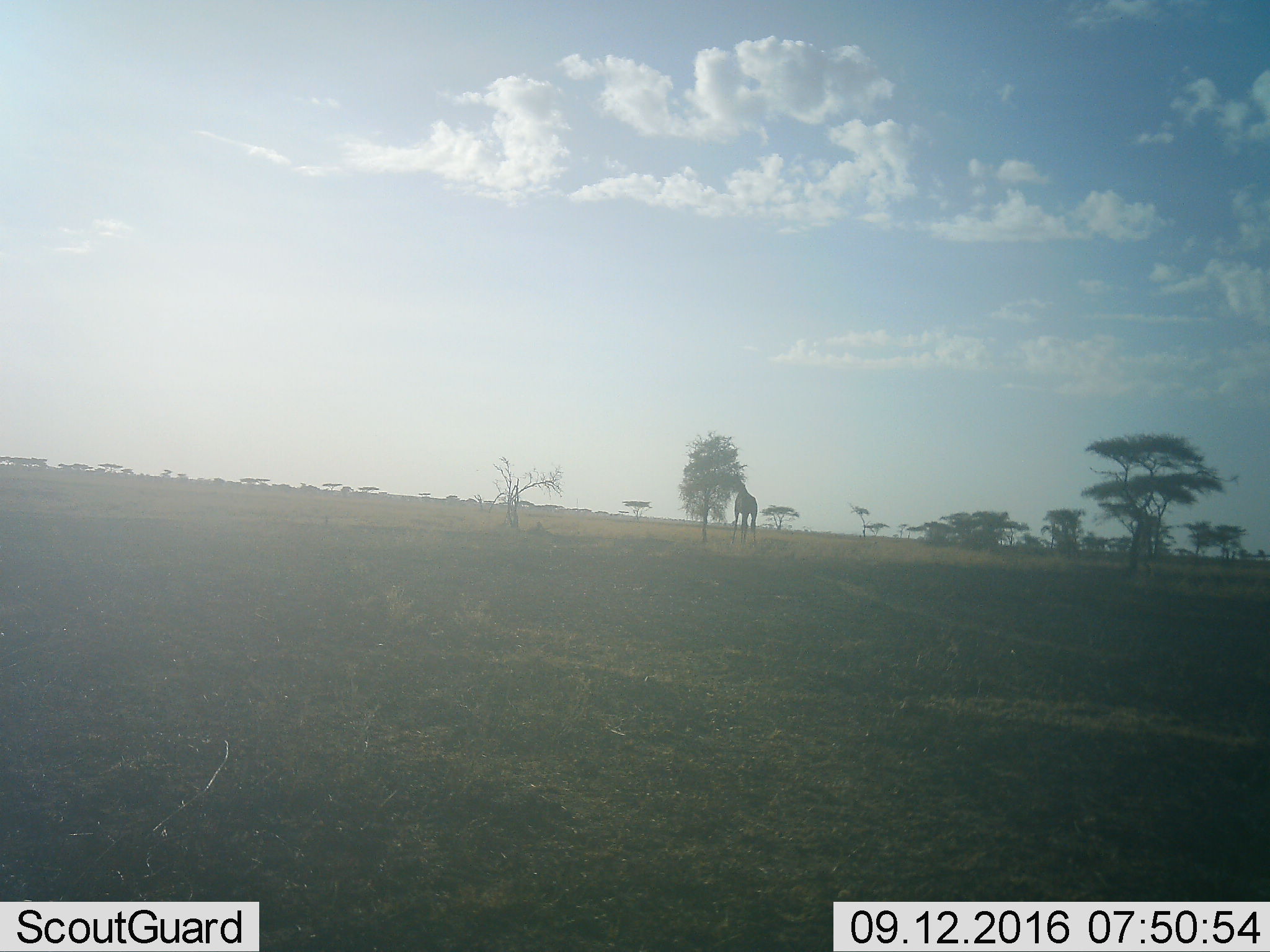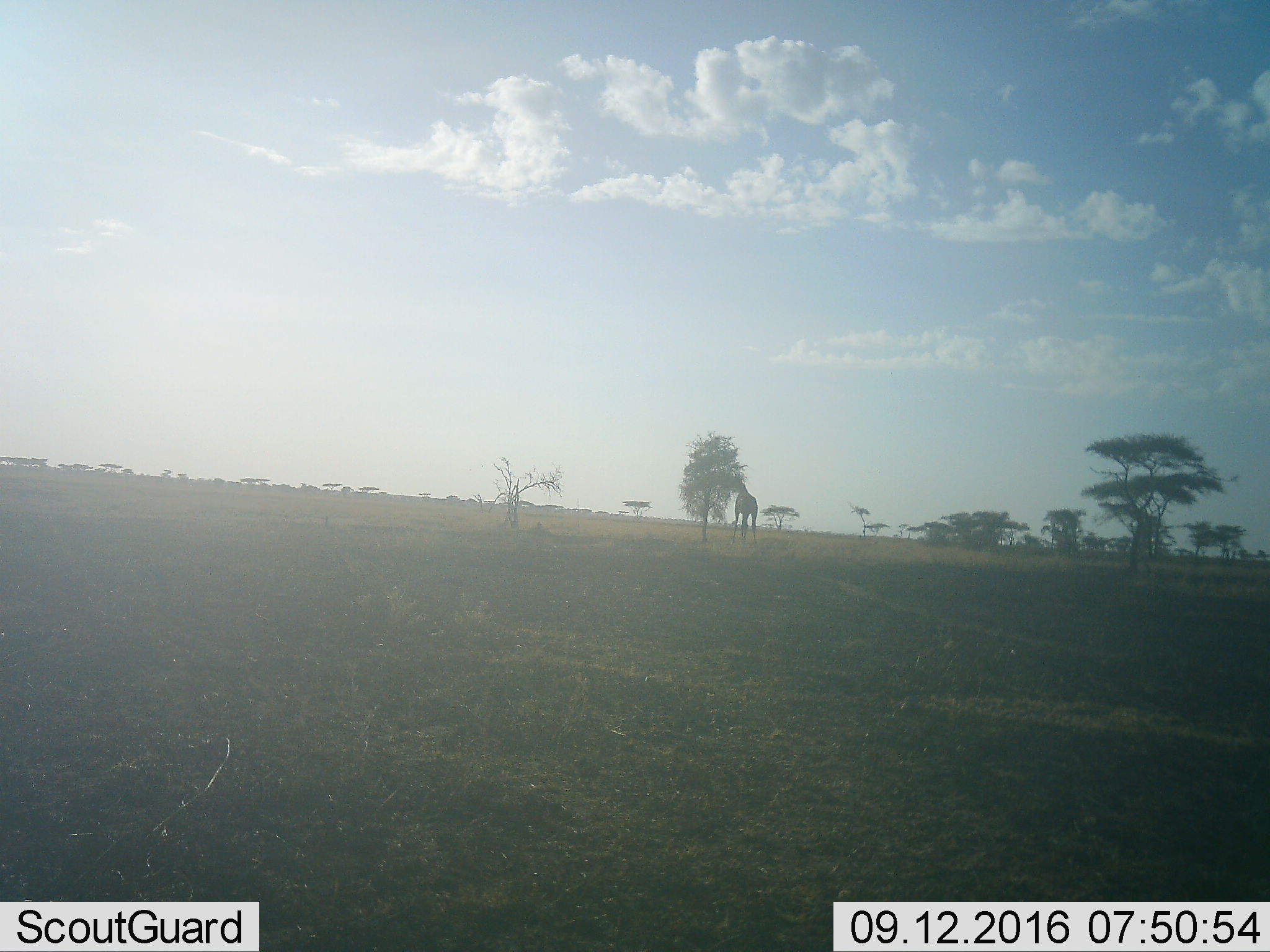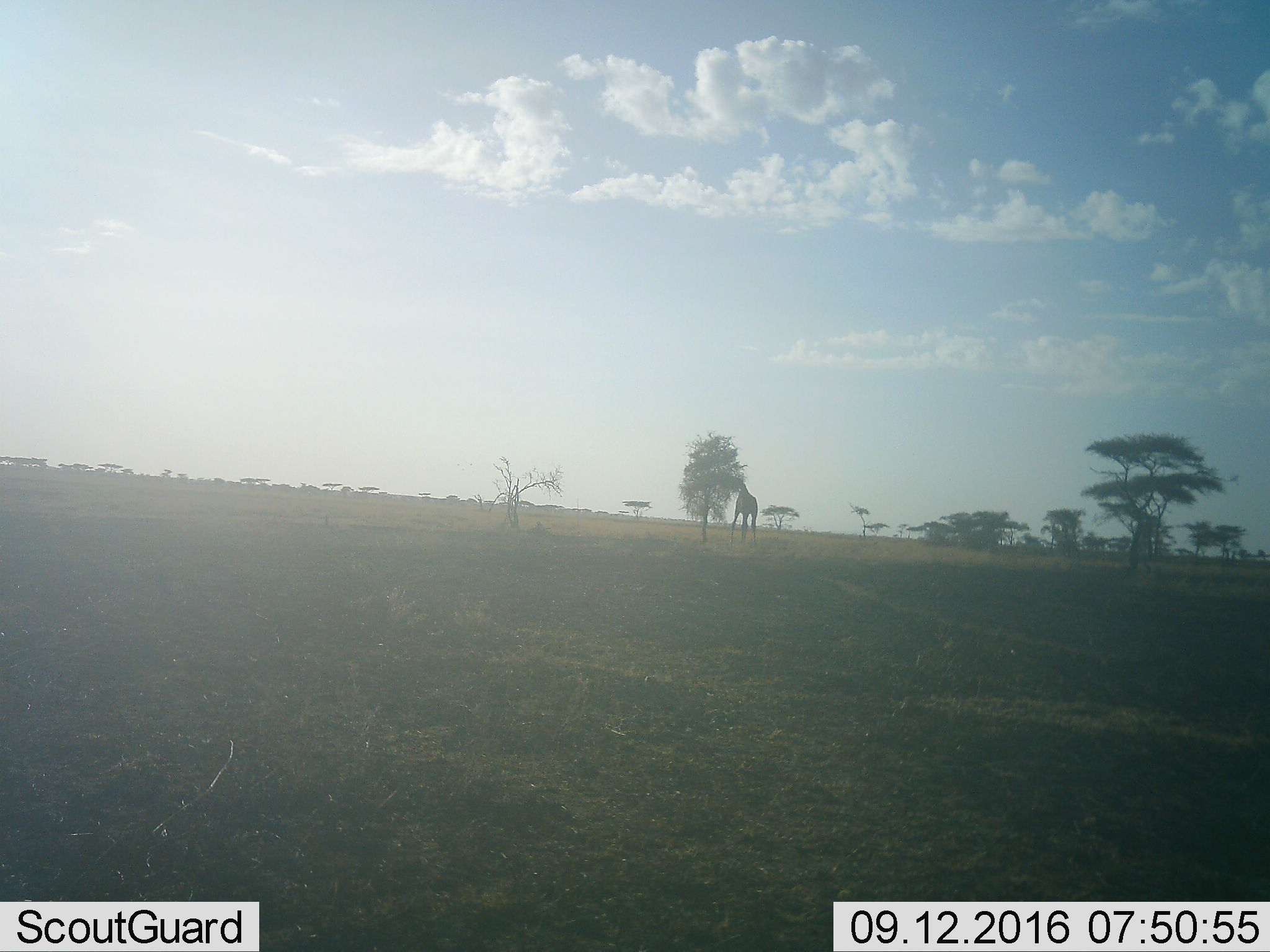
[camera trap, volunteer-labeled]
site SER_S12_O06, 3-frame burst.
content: unidentified animal